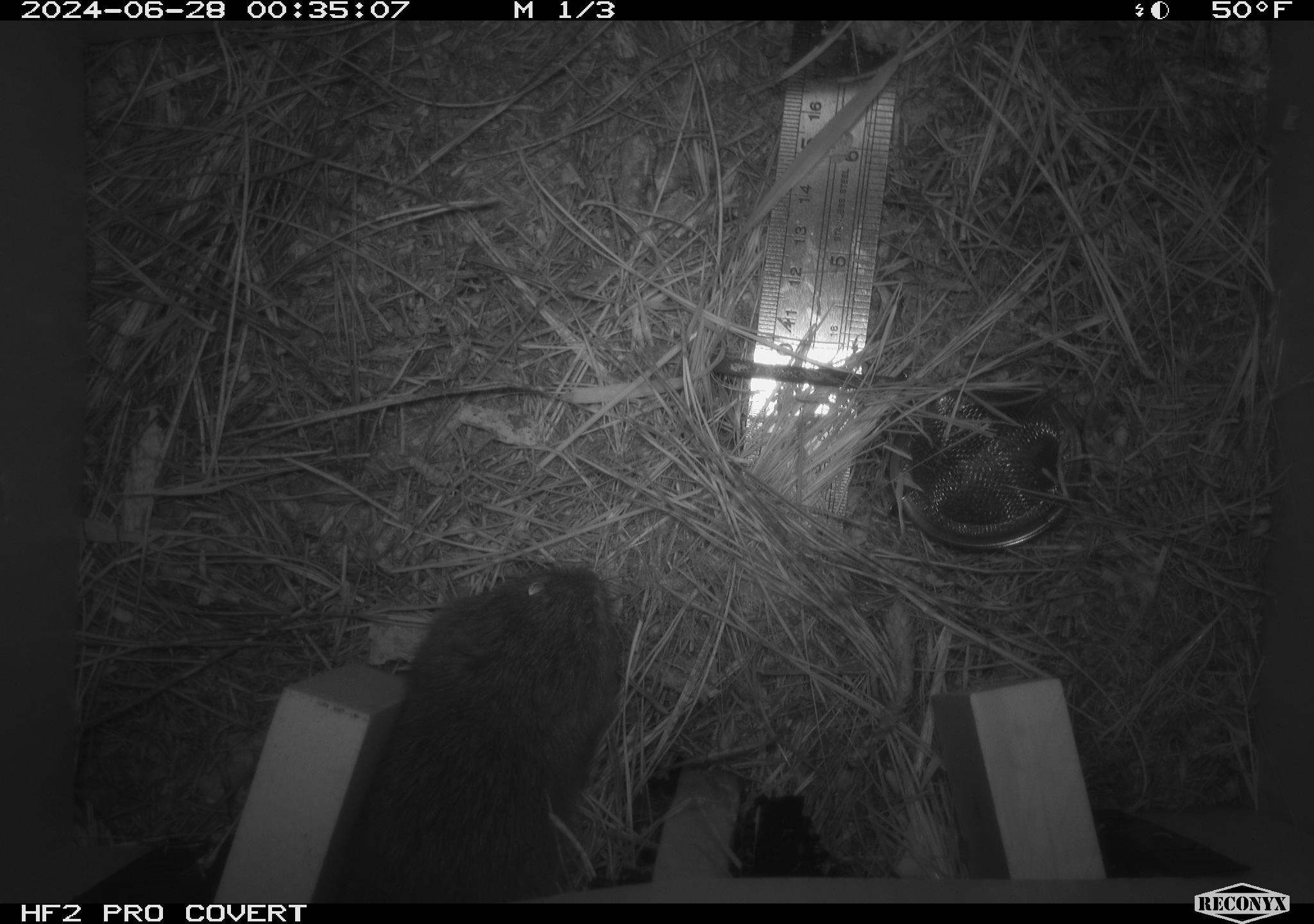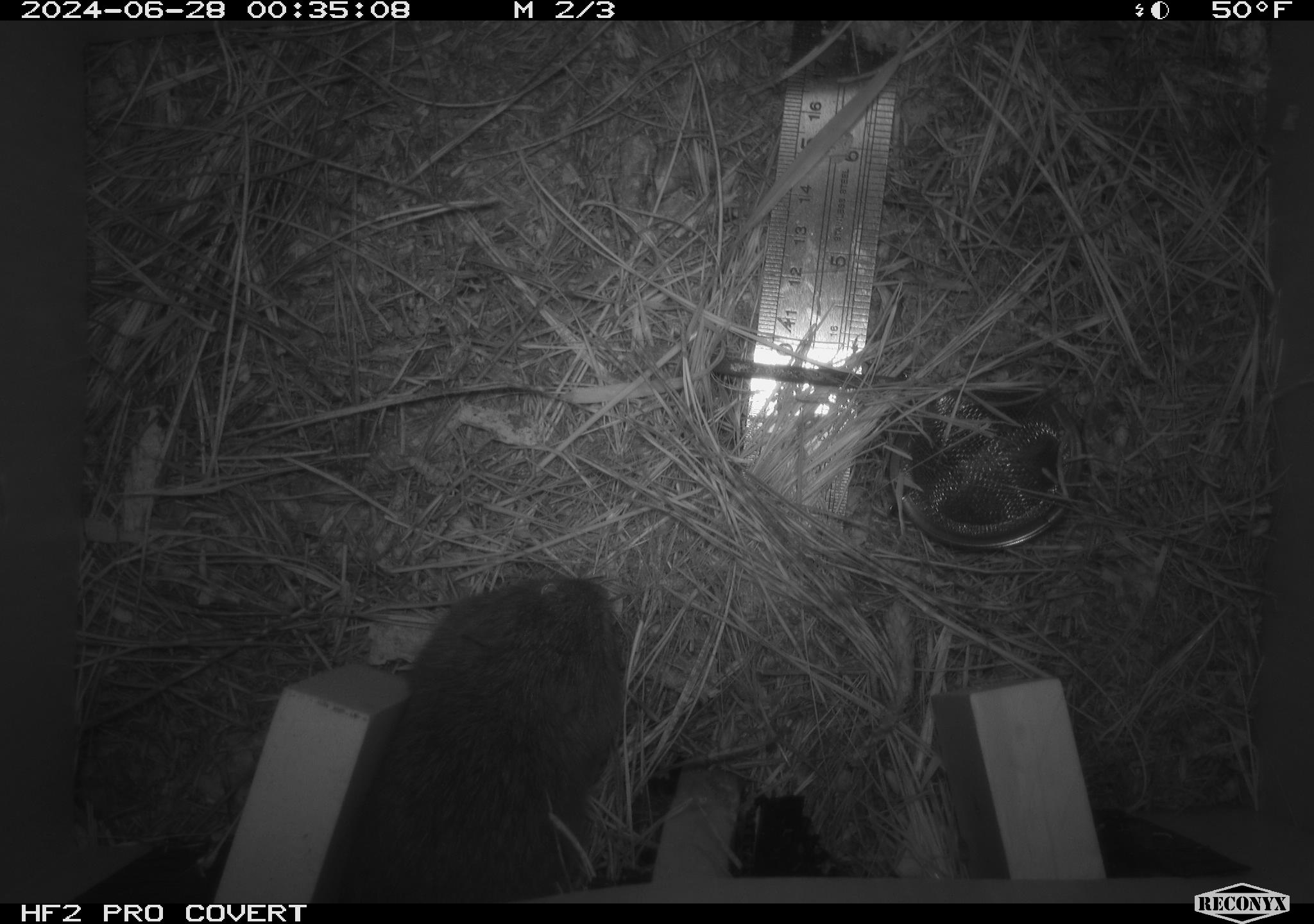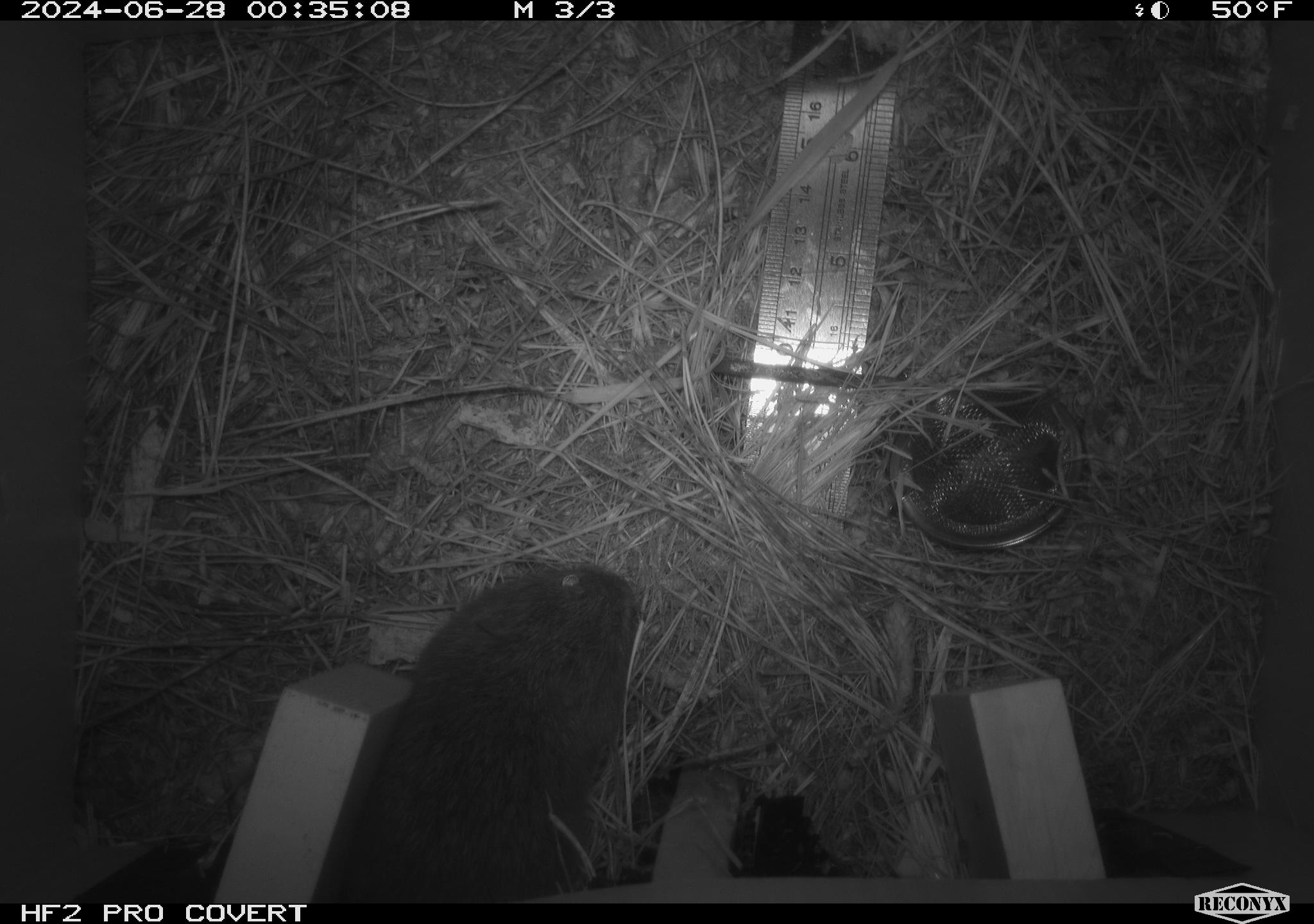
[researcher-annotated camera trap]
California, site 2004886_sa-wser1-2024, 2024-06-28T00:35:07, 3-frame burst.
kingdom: Animalia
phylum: Chordata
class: Mammalia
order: Rodentia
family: Cricetidae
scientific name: Arvicolinae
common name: voles, lemmings, and muskrats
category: arvicolinae subfamily